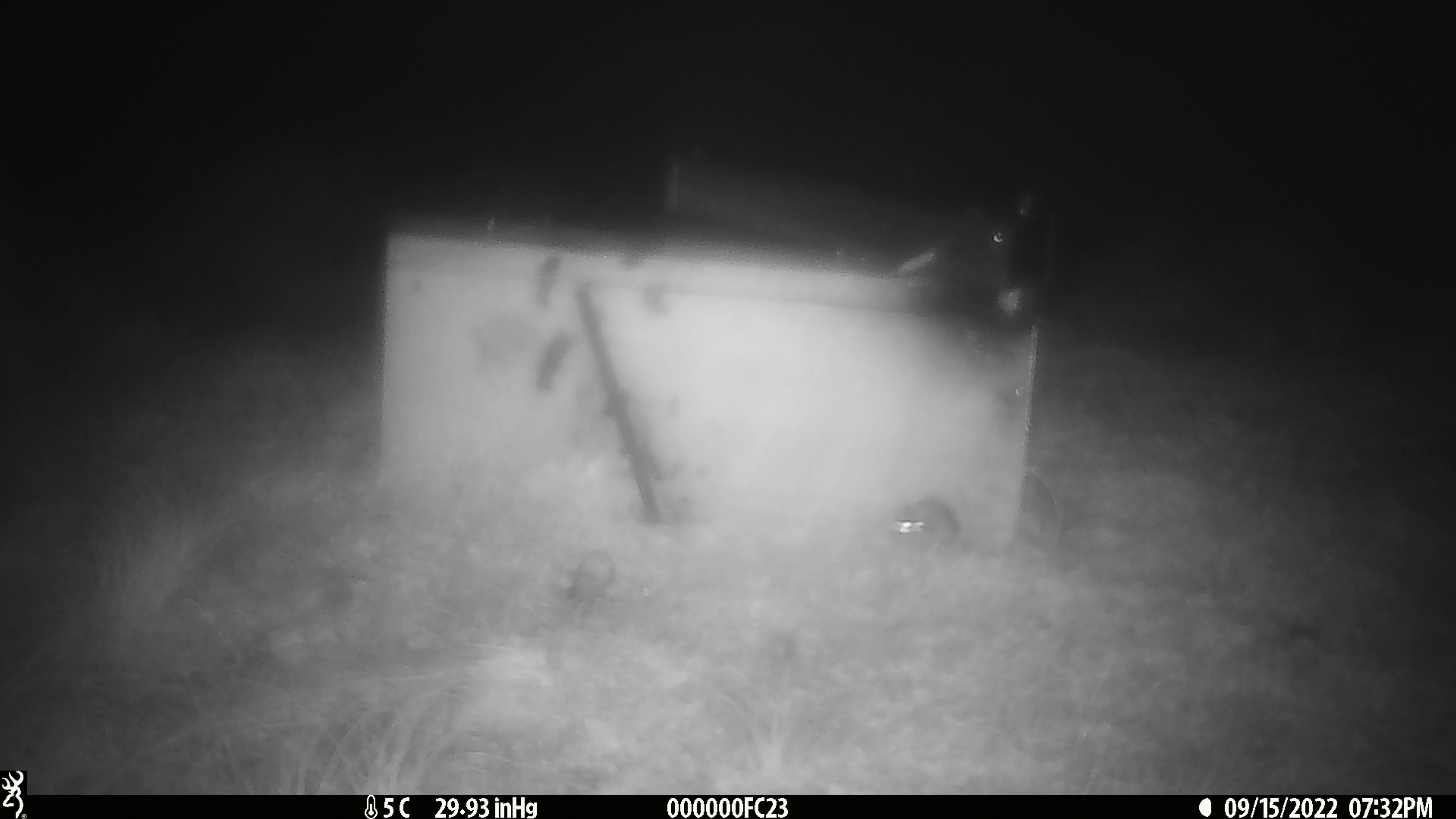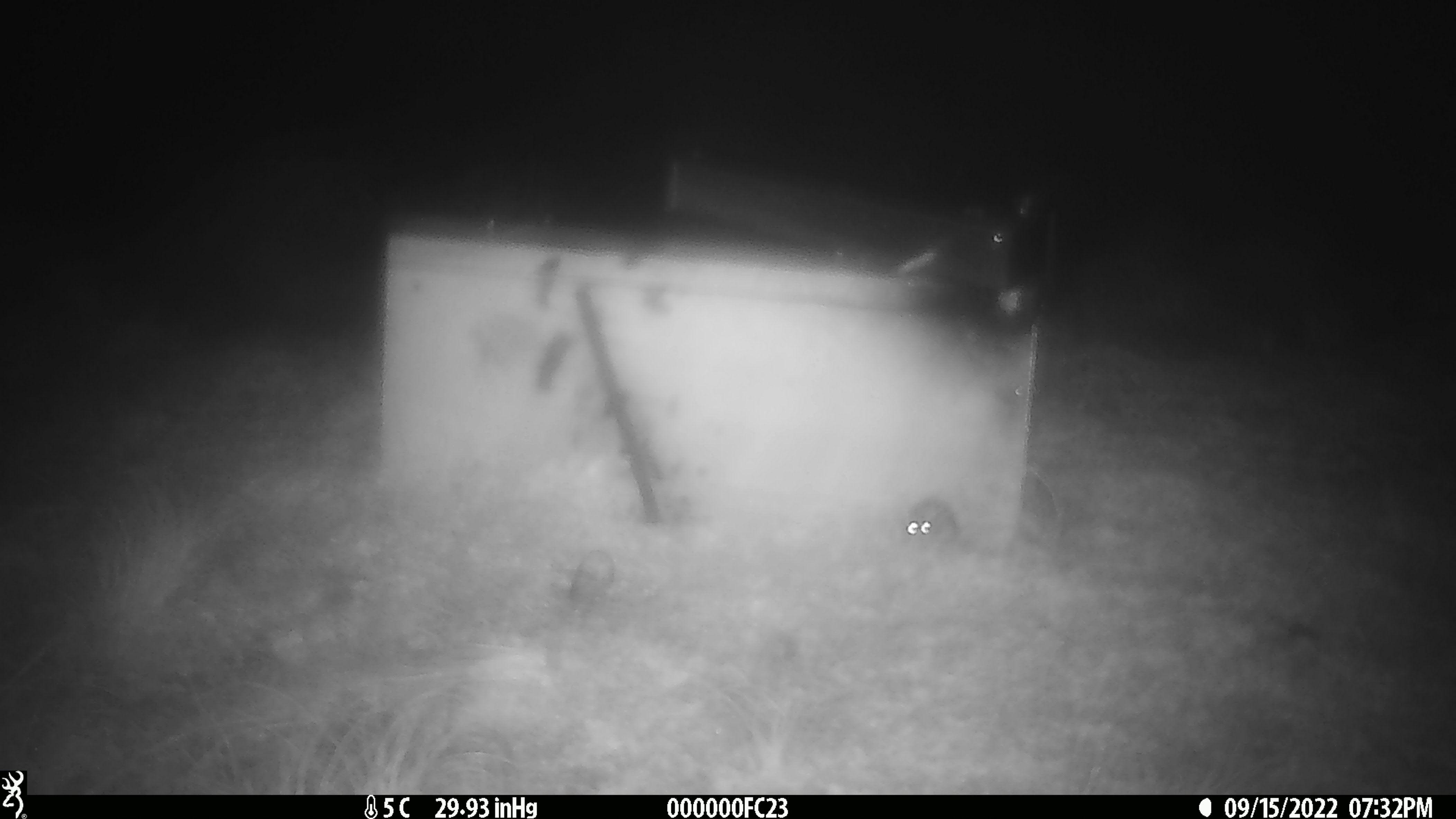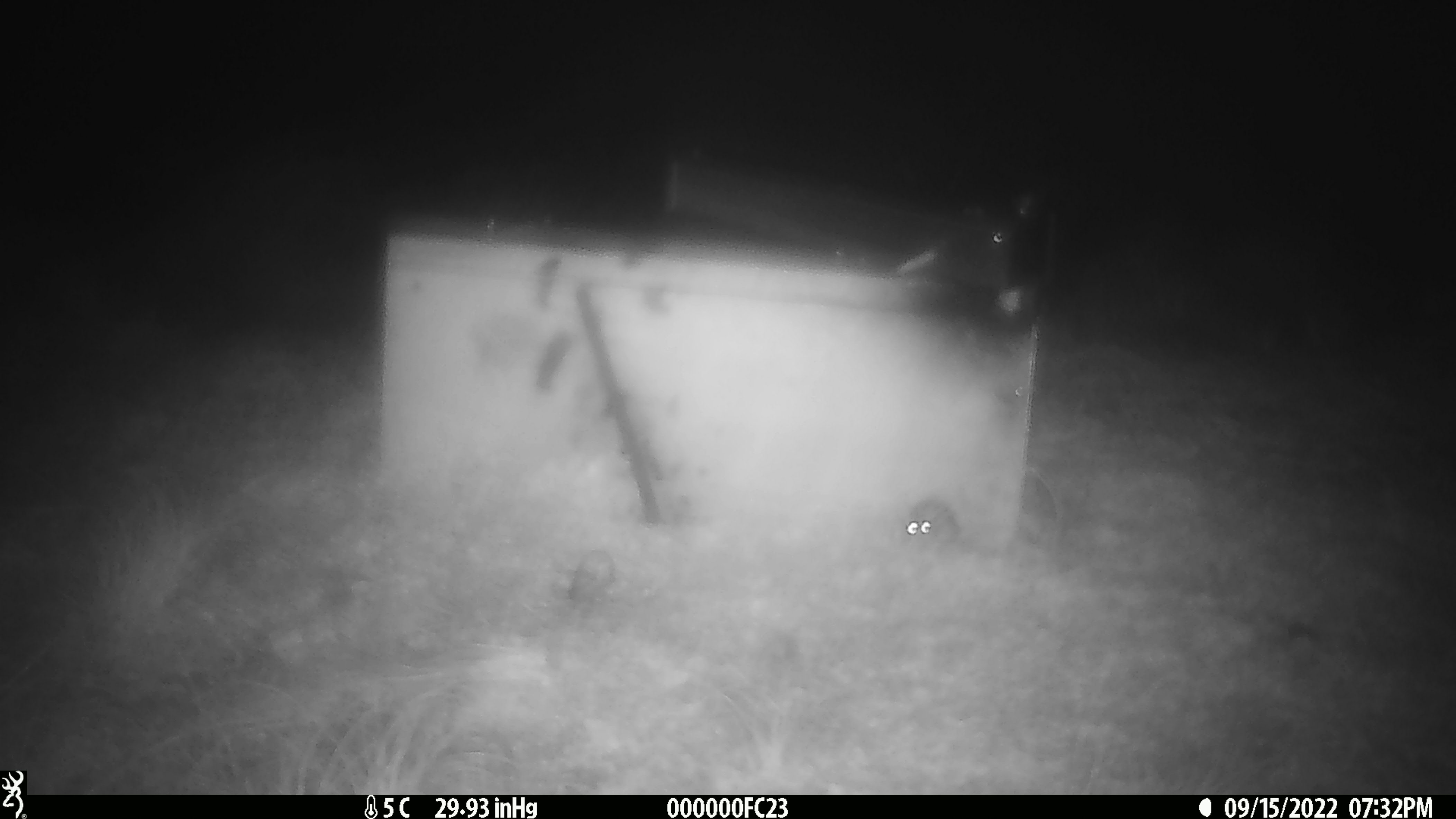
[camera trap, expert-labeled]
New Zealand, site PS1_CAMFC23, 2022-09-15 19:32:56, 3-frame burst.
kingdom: Animalia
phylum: Chordata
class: Mammalia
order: Rodentia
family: Muridae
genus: Mus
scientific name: Mus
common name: mouse